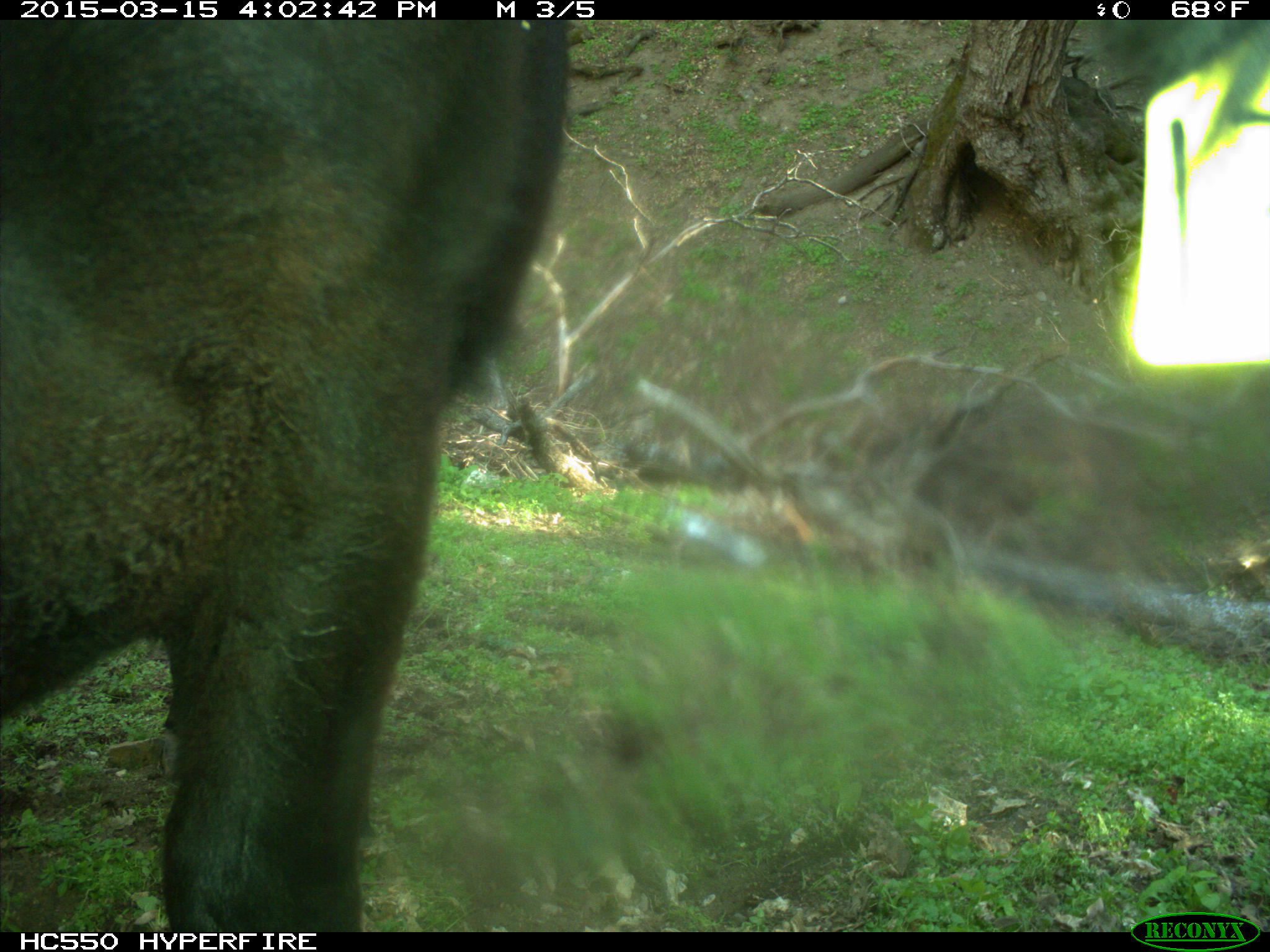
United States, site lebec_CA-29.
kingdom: Animalia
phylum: Chordata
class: Mammalia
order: Artiodactyla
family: Bovidae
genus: Bos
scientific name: Bos taurus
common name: domestic cow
Bos taurus (domestic cow).